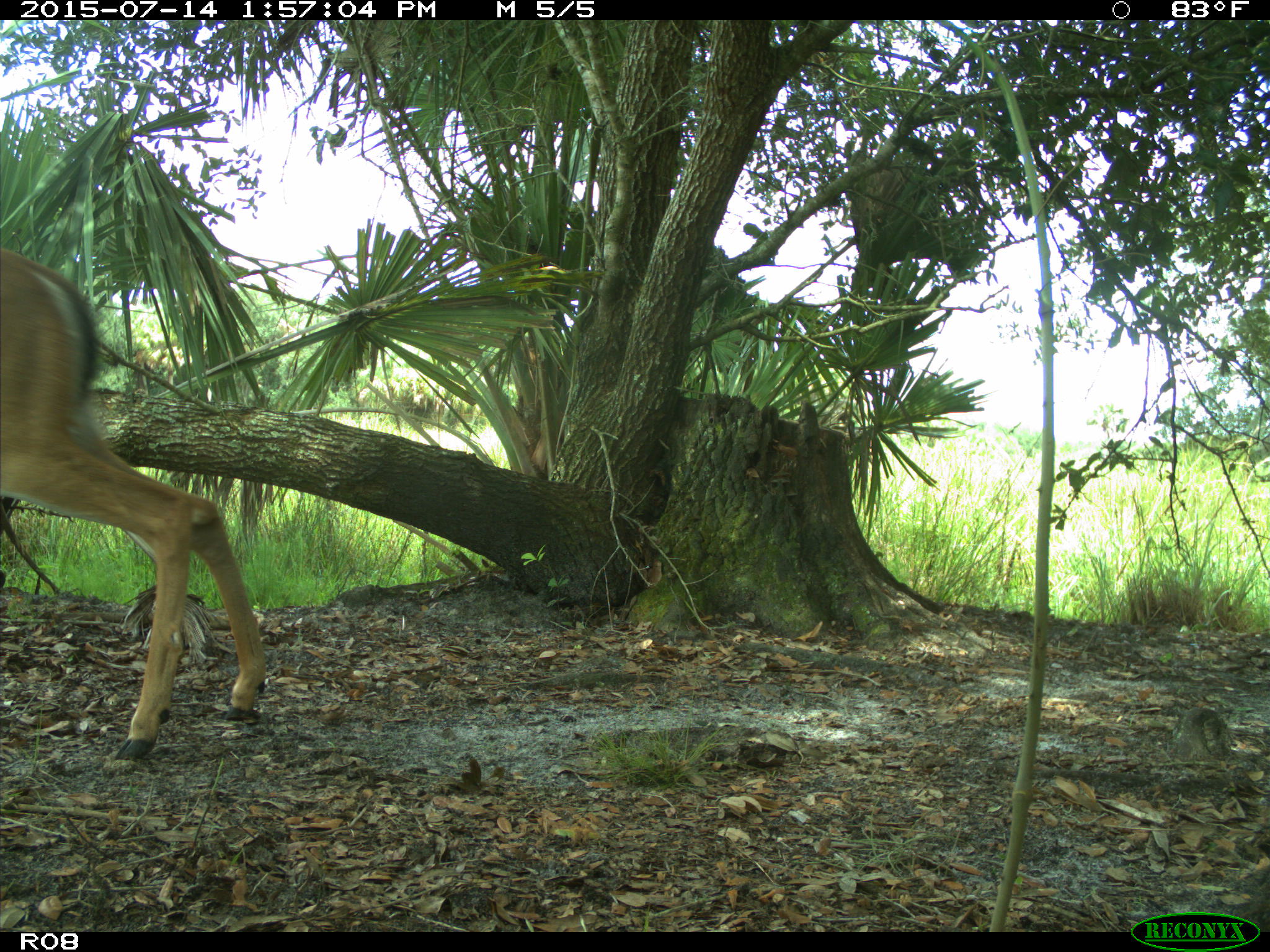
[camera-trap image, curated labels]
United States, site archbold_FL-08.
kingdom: Animalia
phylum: Chordata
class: Mammalia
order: Artiodactyla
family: Cervidae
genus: Odocoileus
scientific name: Odocoileus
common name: deer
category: unidentified deer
Unidentified deer (deer) (Odocoileus).